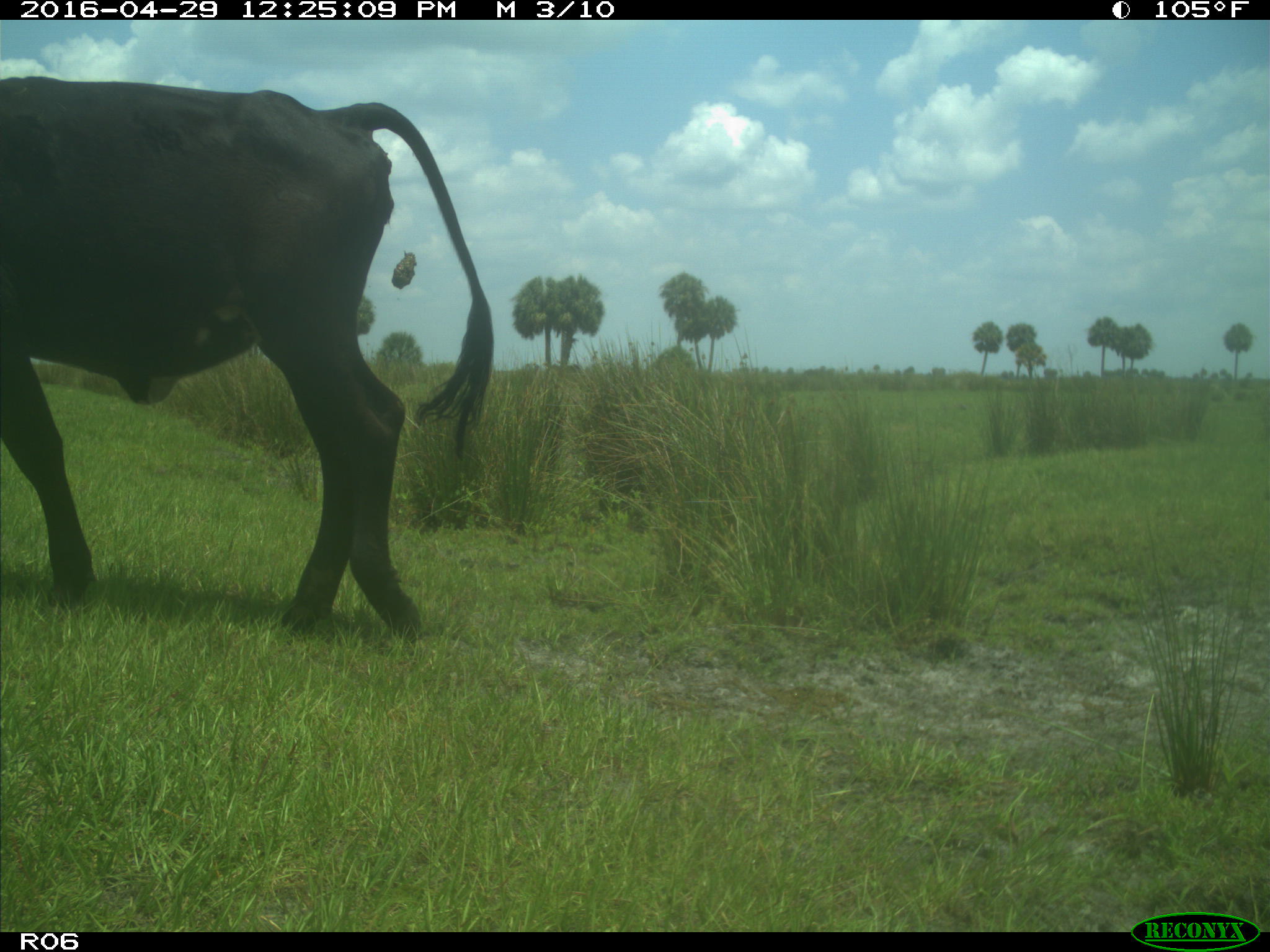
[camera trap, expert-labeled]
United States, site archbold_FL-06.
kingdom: Animalia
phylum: Chordata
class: Mammalia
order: Artiodactyla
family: Bovidae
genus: Bos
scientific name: Bos taurus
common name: domestic cow